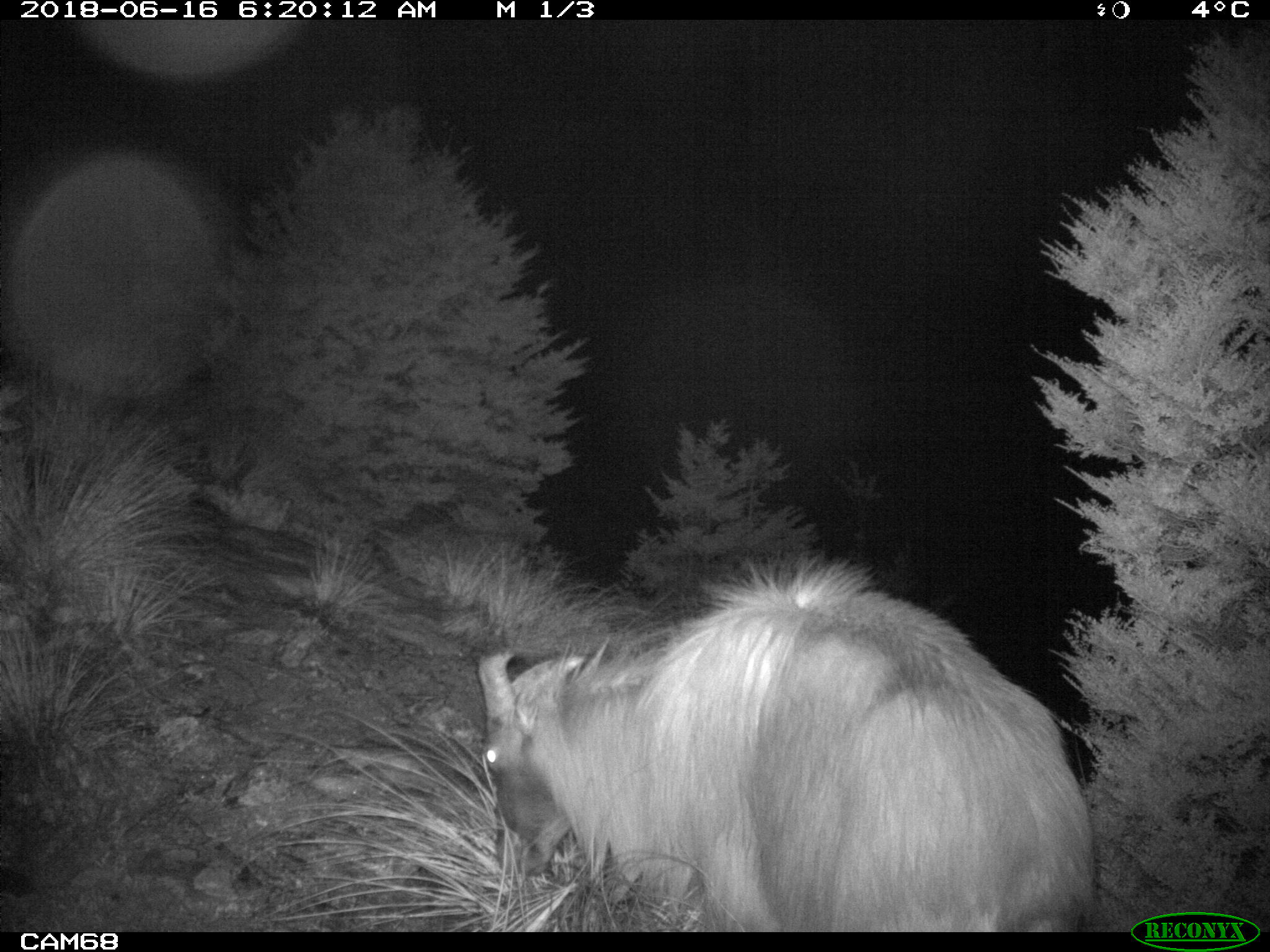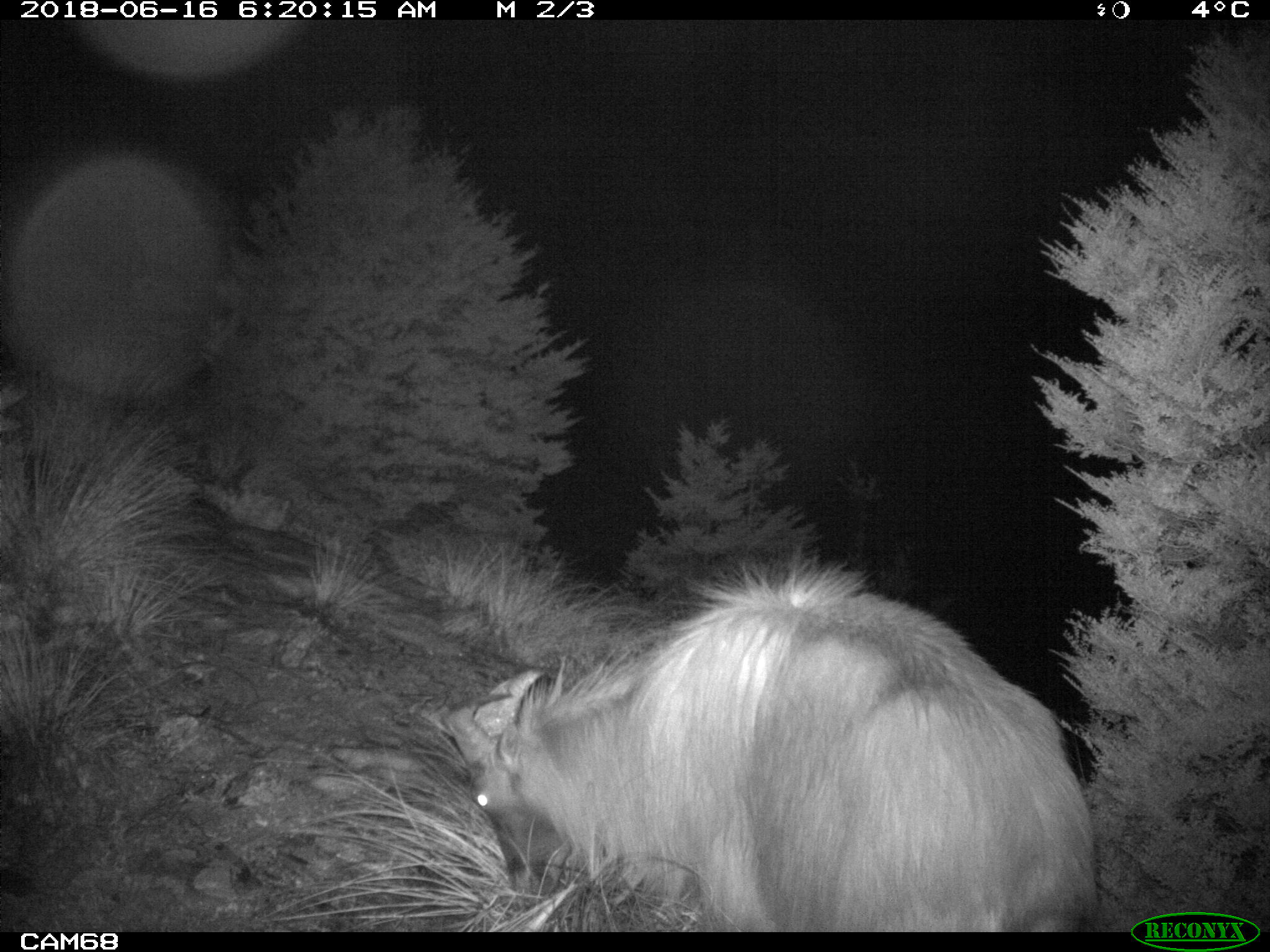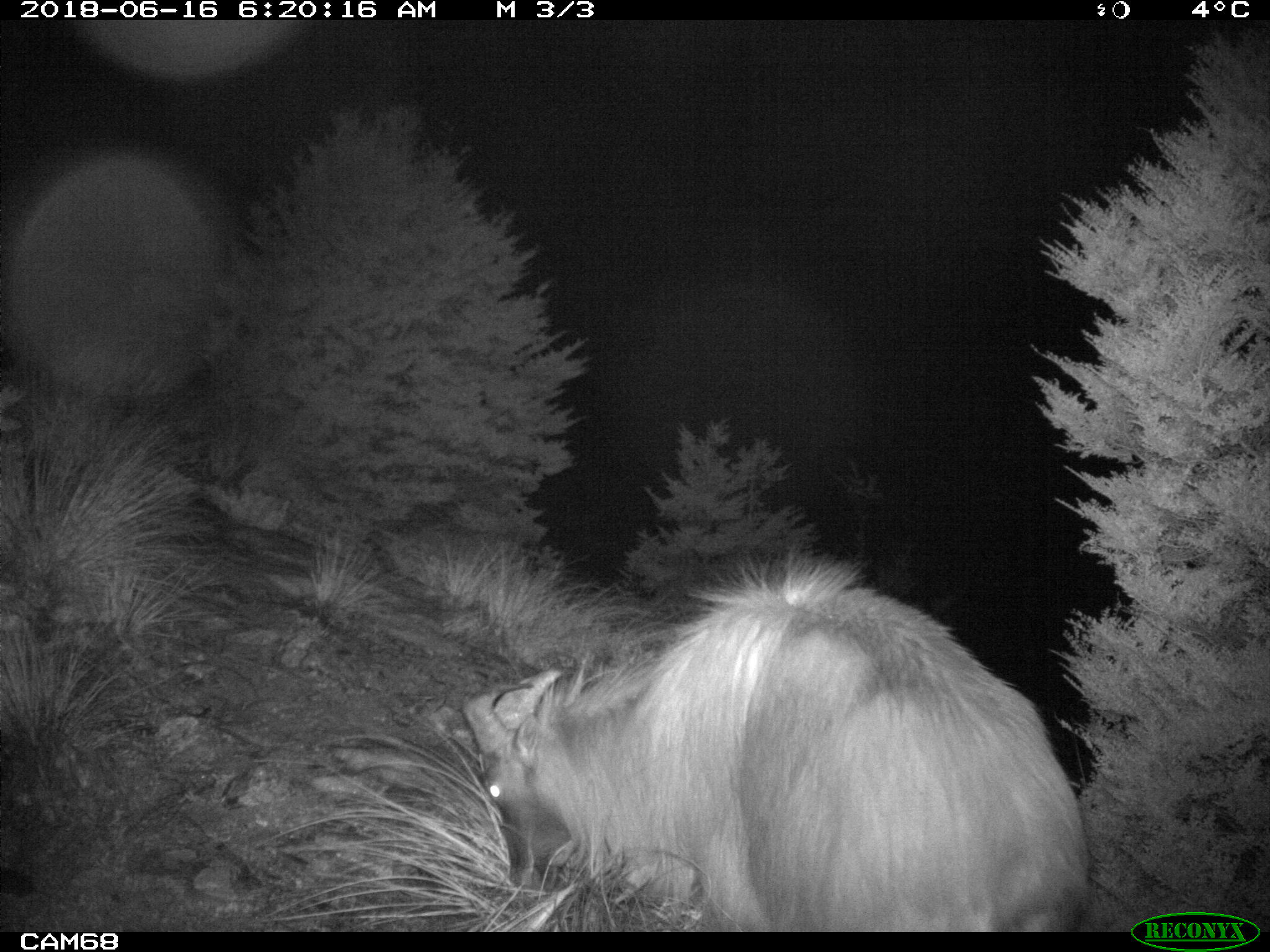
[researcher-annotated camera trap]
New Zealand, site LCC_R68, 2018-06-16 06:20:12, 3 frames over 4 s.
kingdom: Animalia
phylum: Chordata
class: Mammalia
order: Artiodactyla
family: Bovidae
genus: Nilgiritragus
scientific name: Nilgiritragus hylocrius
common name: tahr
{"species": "tahr (Nilgiritragus hylocrius)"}